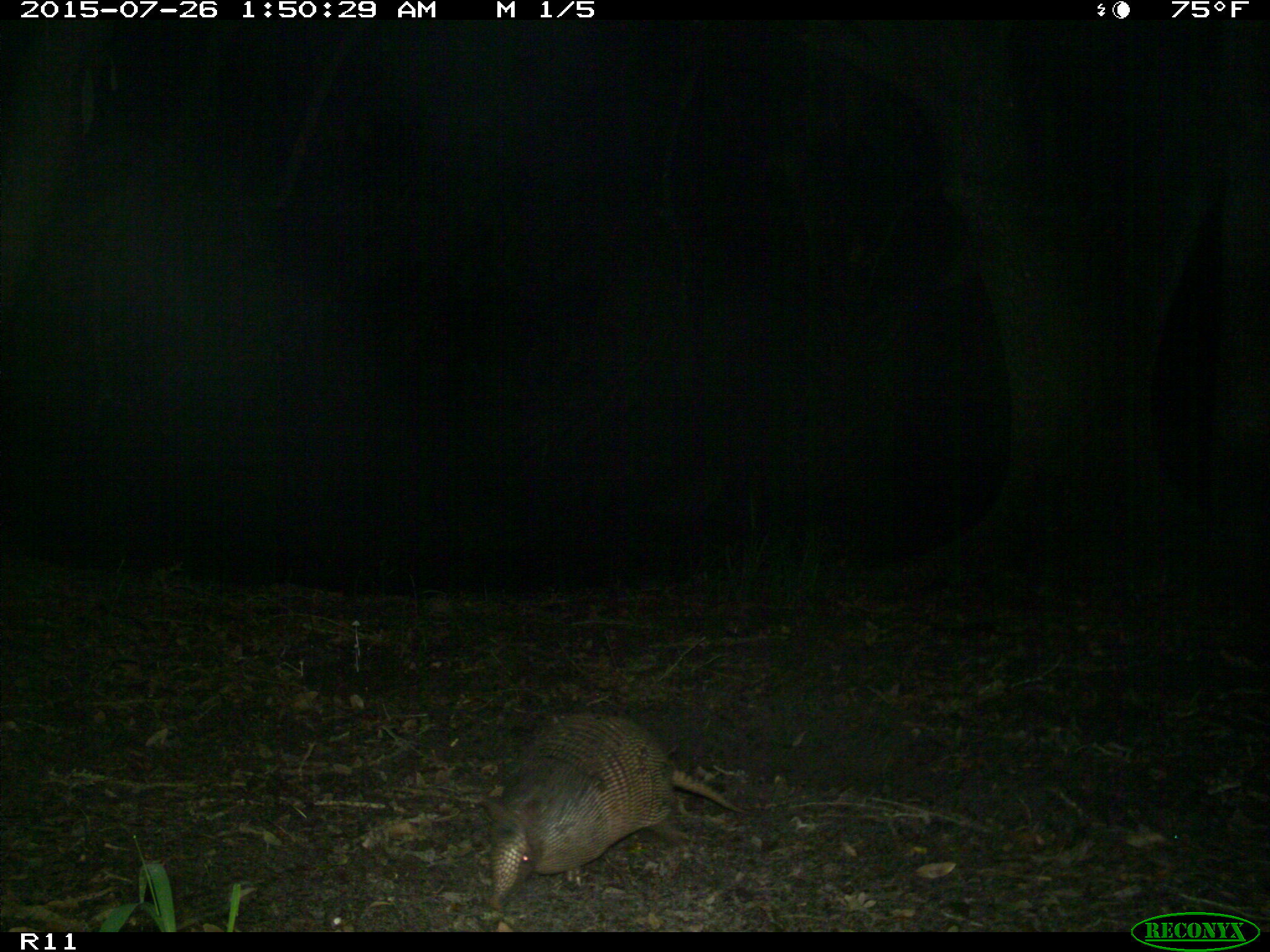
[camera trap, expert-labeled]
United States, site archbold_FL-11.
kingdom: Animalia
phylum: Chordata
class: Mammalia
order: Cingulata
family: Dasypodidae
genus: Dasypus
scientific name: Dasypus novemcinctus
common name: nine-banded armadillo